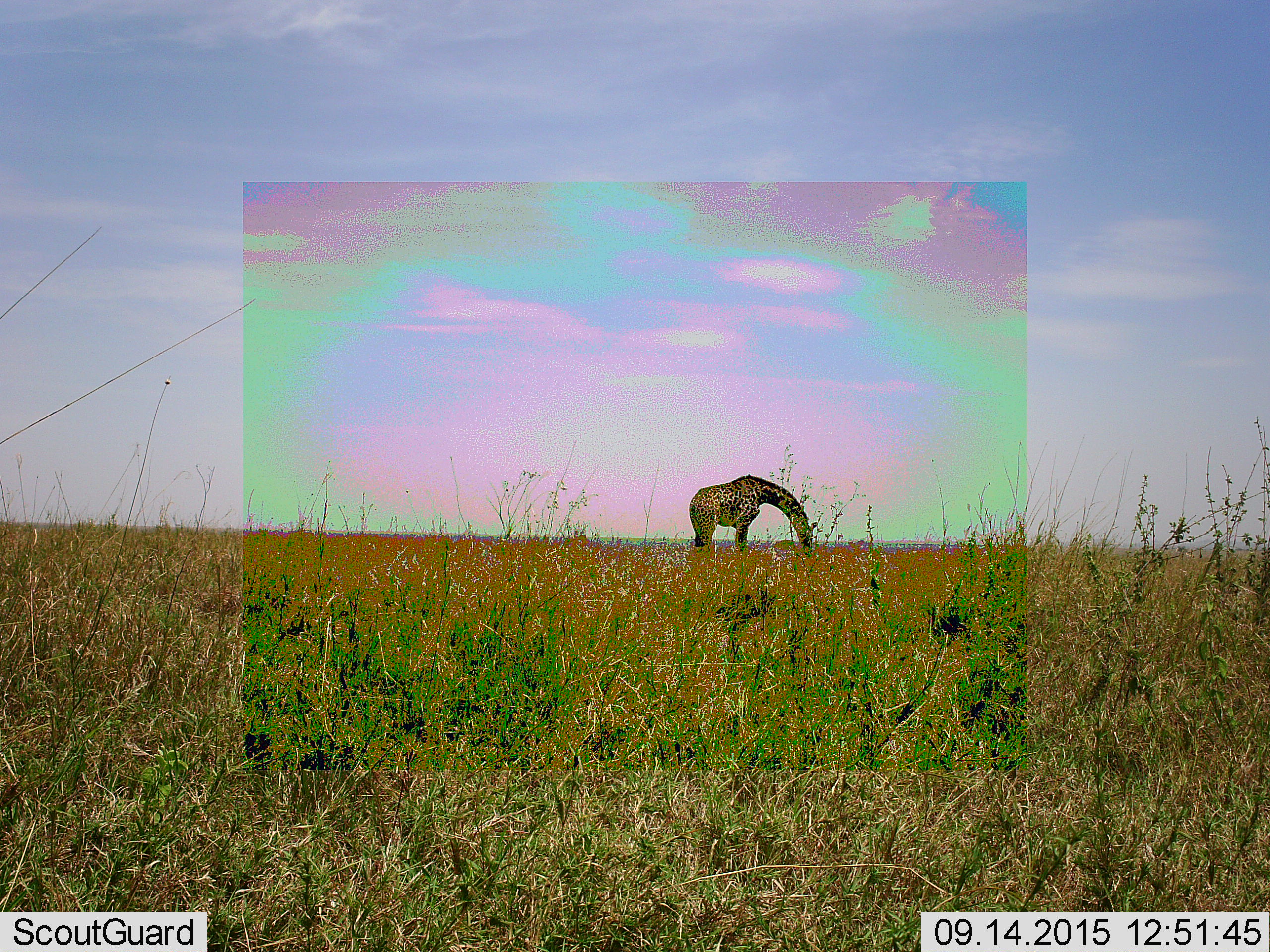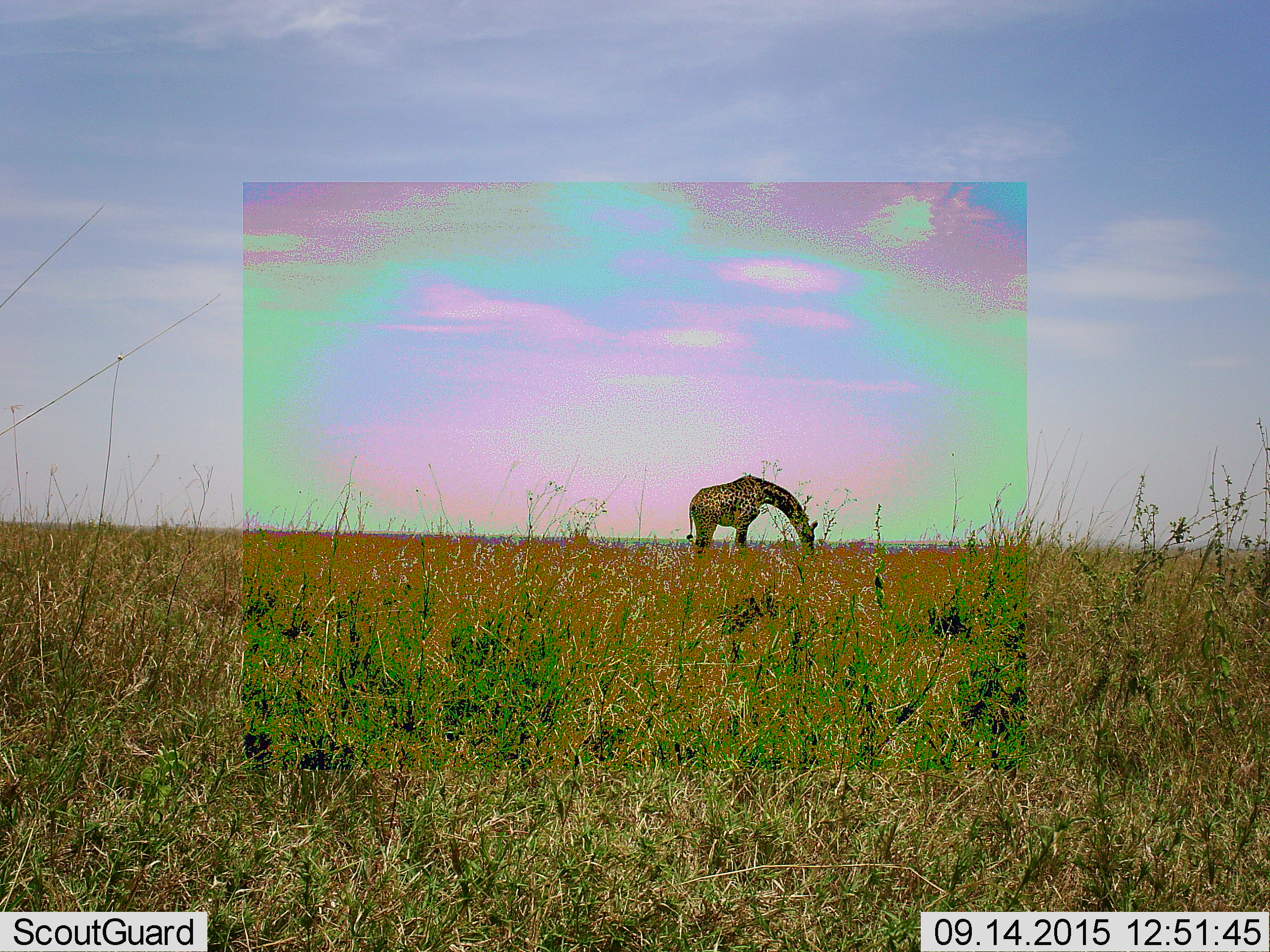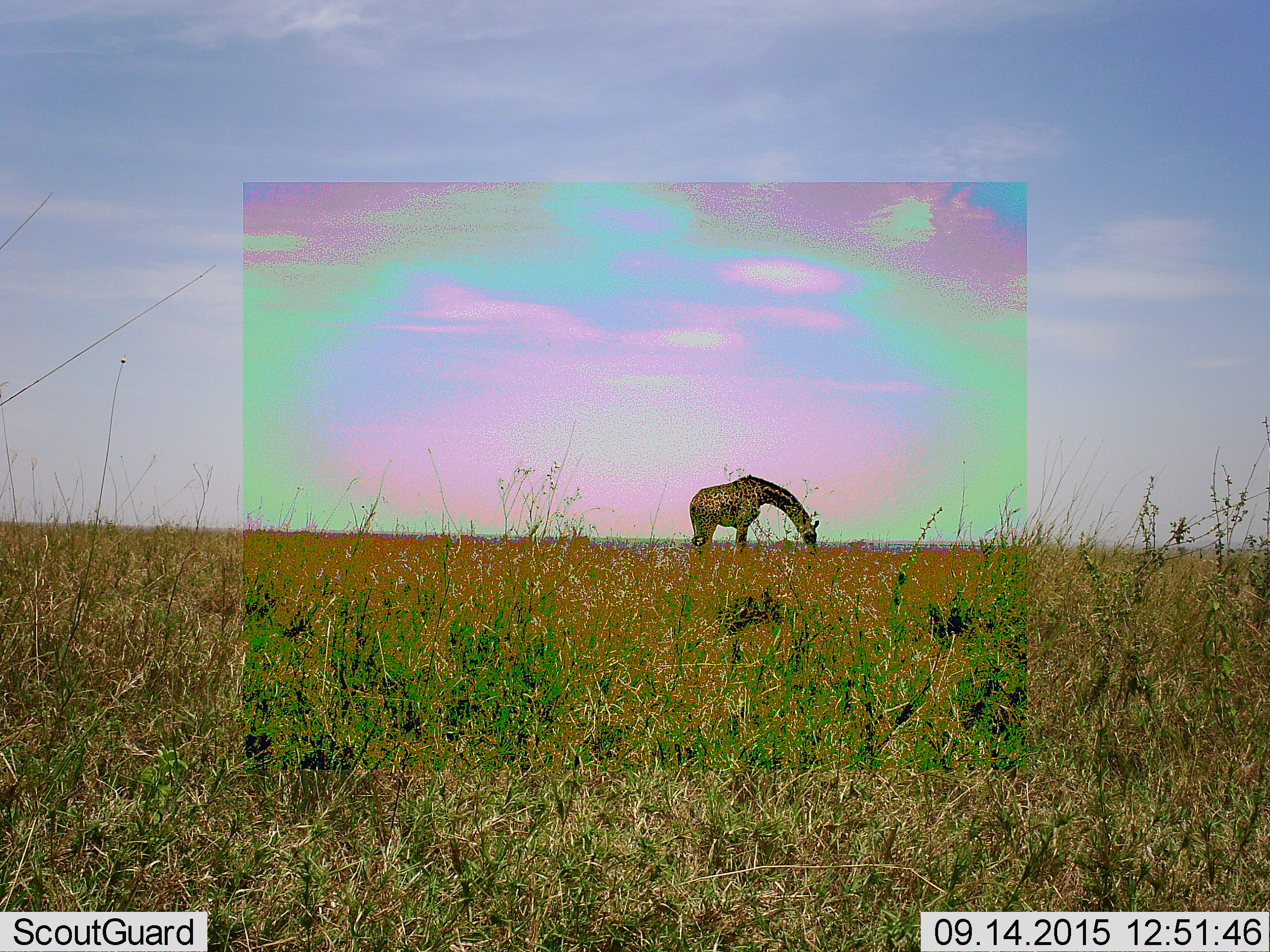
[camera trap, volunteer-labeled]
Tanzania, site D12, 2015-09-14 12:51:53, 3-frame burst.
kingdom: Animalia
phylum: Chordata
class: Mammalia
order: Artiodactyla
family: Giraffidae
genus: Giraffa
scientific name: Giraffa camelopardalis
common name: giraffe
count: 1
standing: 40%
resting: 0%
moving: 5%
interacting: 0%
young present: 5%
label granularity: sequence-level